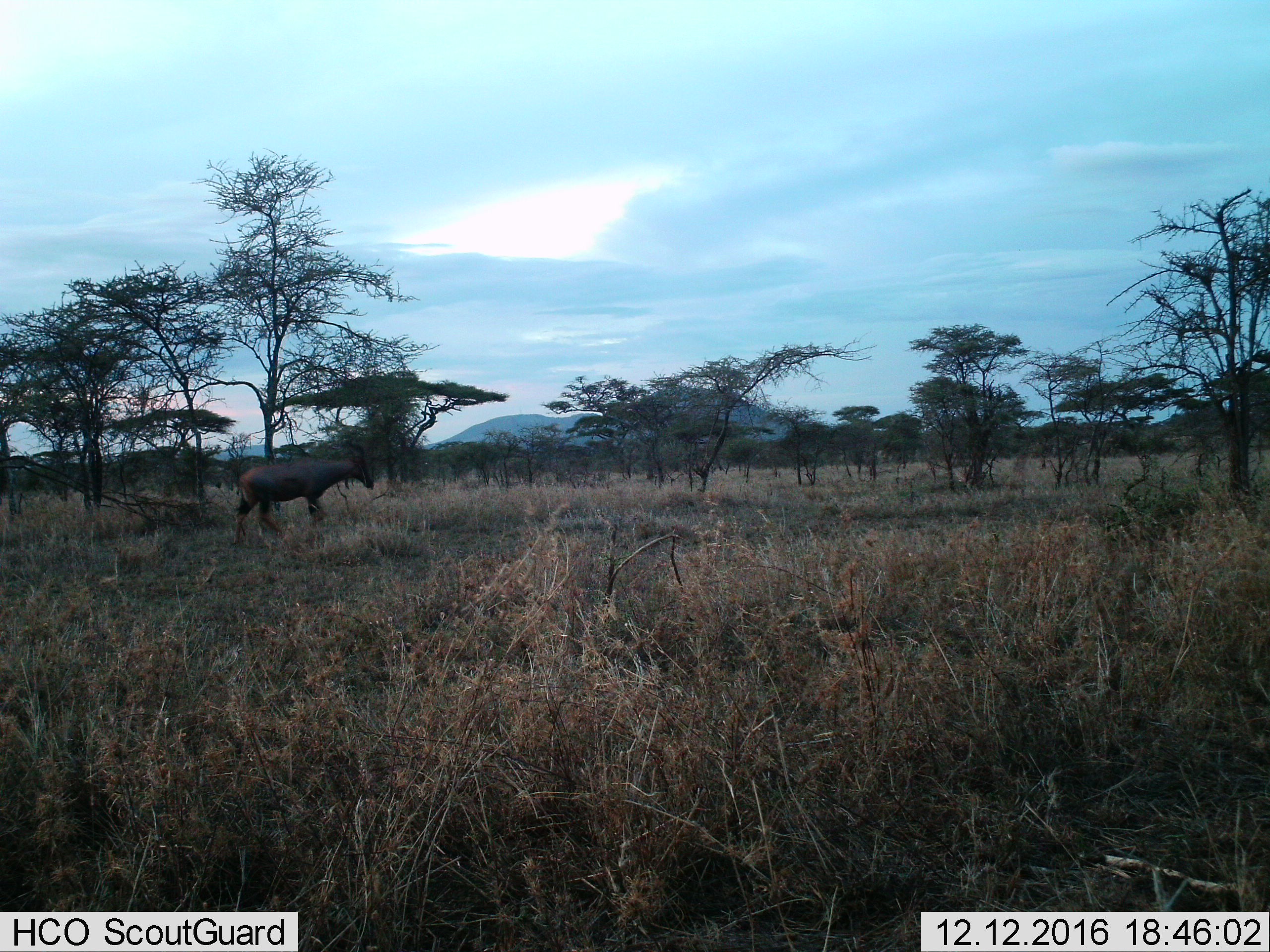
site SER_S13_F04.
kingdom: Animalia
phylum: Chordata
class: Mammalia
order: Artiodactyla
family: Bovidae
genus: Damaliscus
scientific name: Damaliscus lunatus jimela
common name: topi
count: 1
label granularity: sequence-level